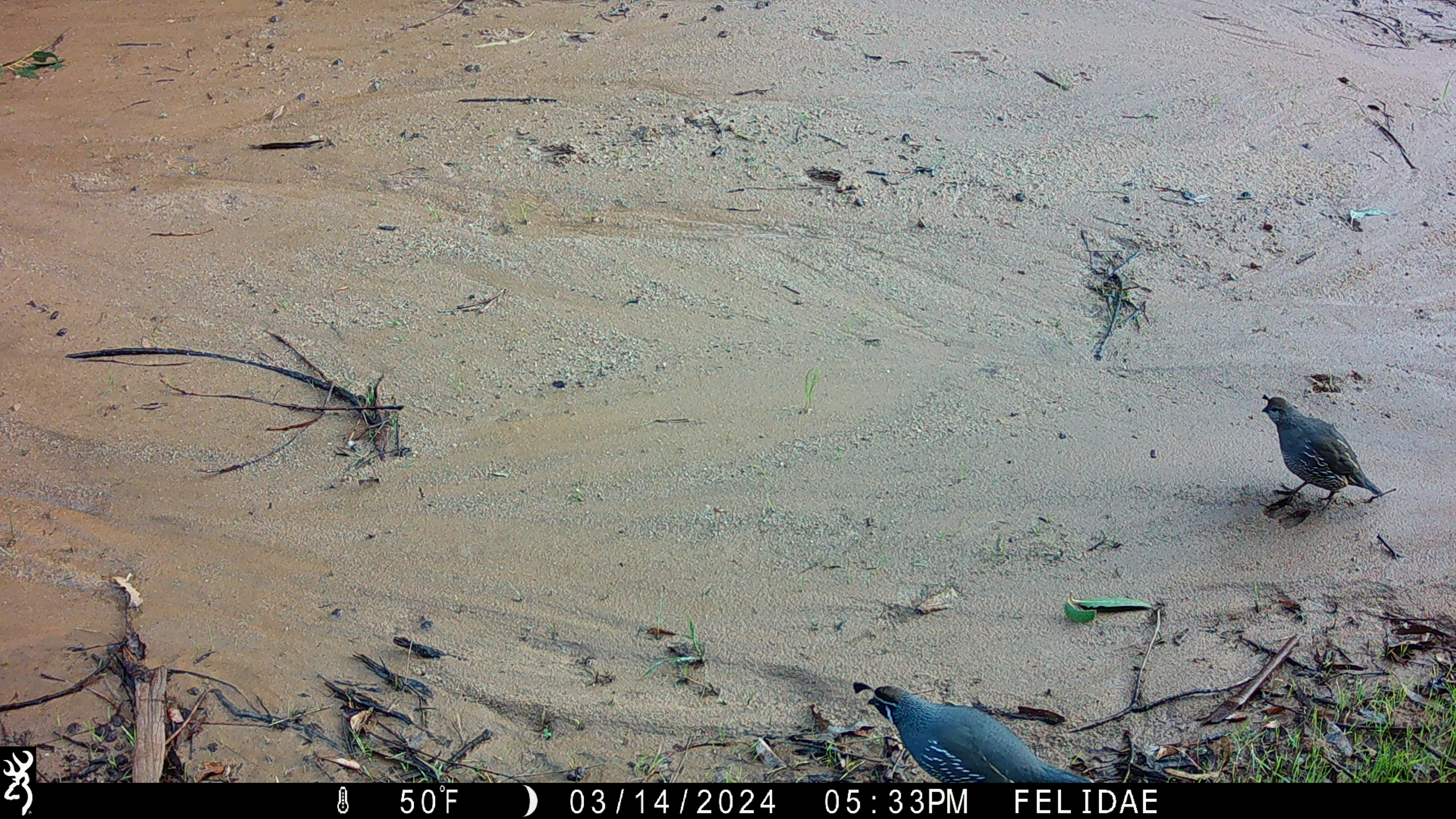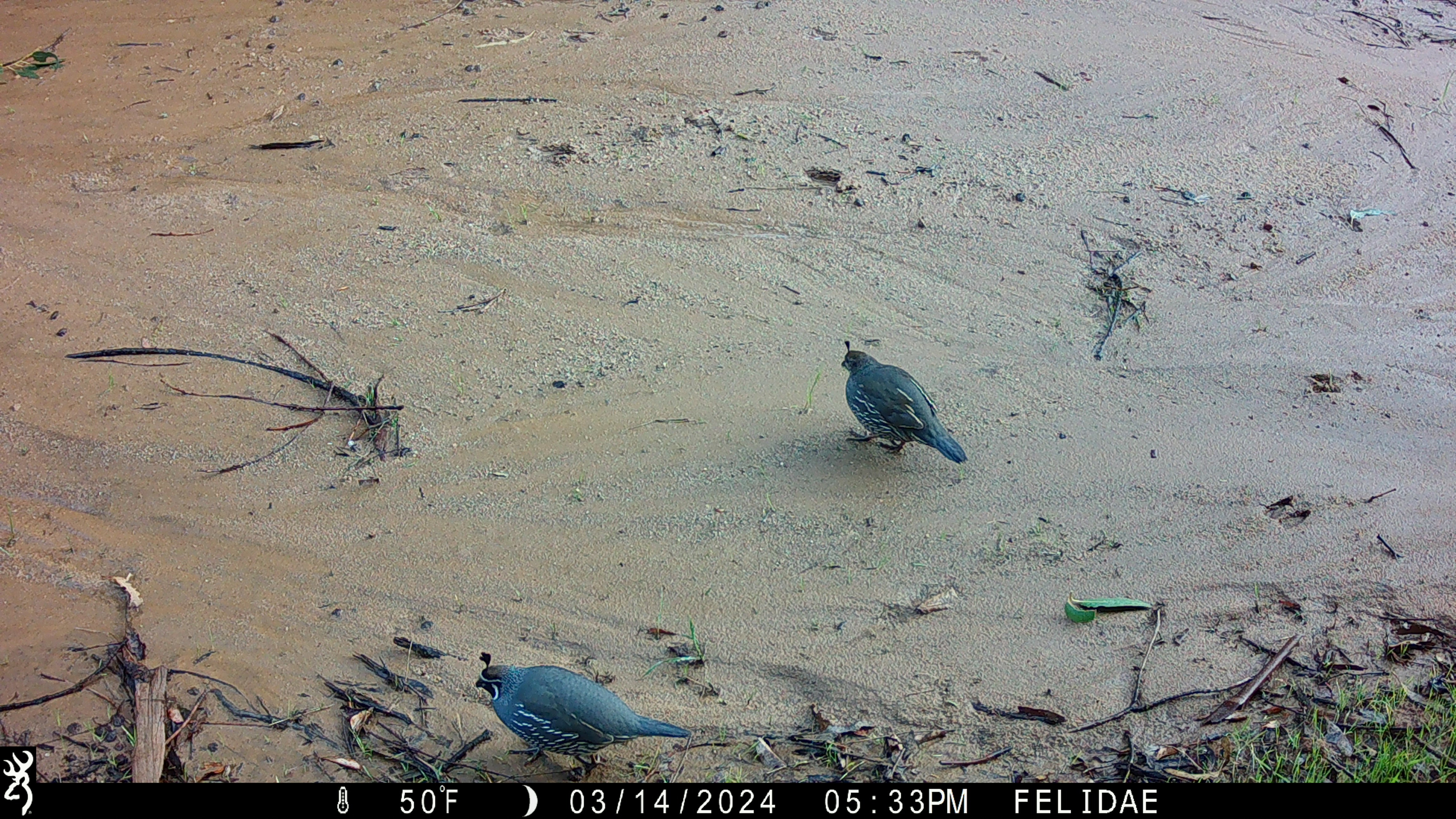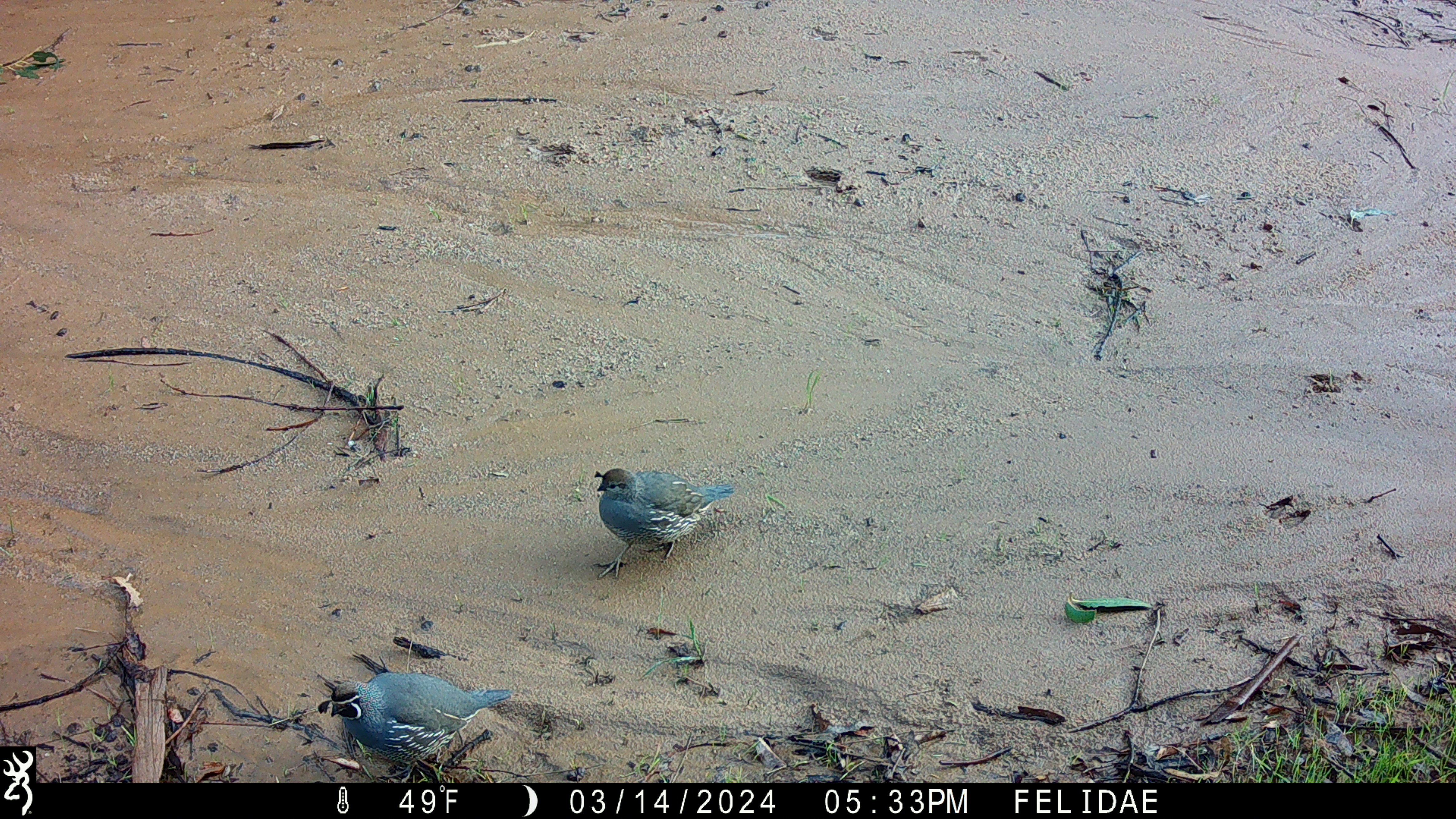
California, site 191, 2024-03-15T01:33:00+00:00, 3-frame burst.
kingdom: Animalia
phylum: Chordata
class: Aves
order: Galliformes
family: Odontophoridae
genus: Callipepla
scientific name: Callipepla californica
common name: california quail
California quail (Callipepla californica).